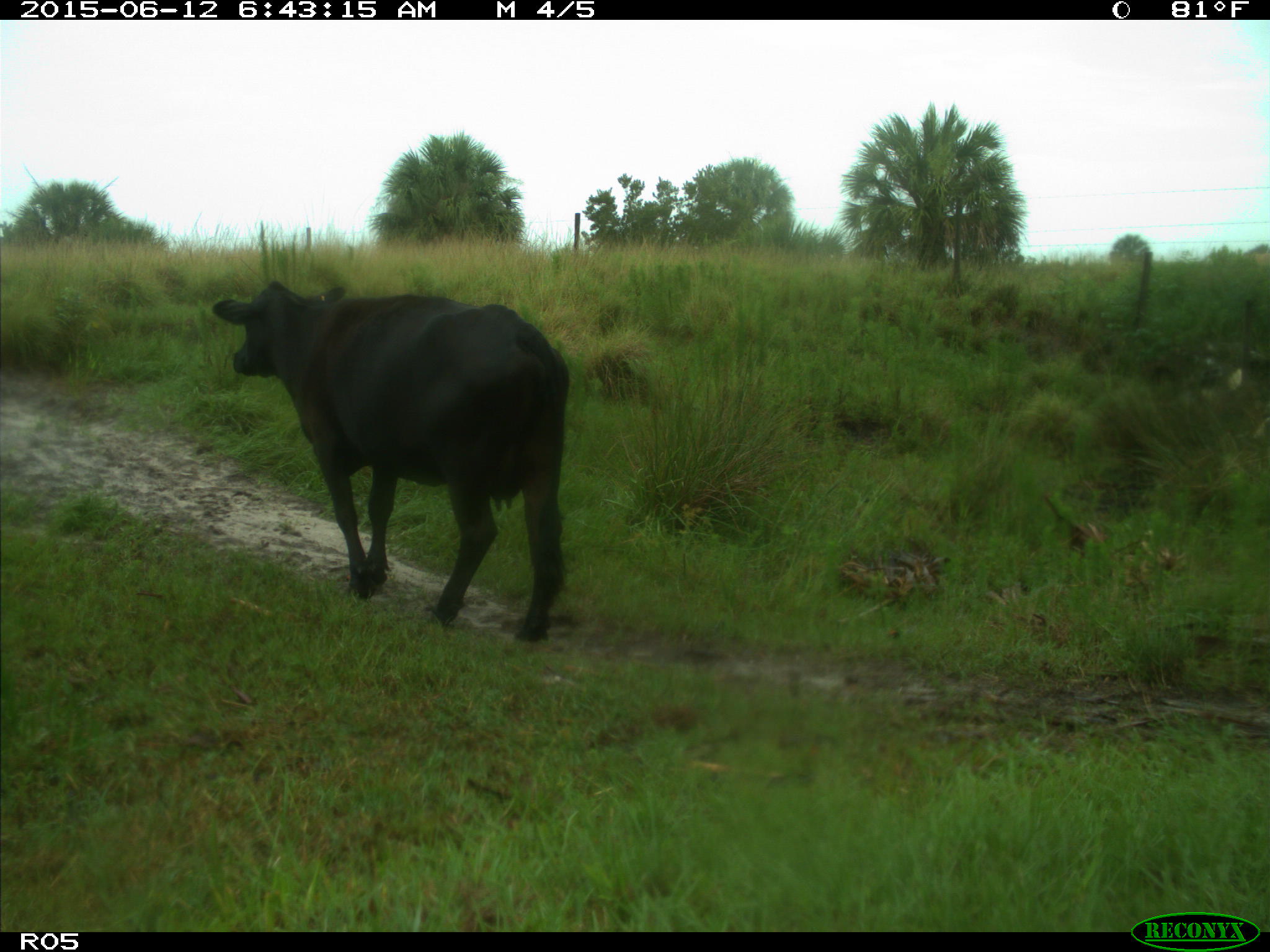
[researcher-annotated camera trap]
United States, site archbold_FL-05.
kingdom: Animalia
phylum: Chordata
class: Mammalia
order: Artiodactyla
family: Bovidae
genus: Bos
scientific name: Bos taurus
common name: domestic cow